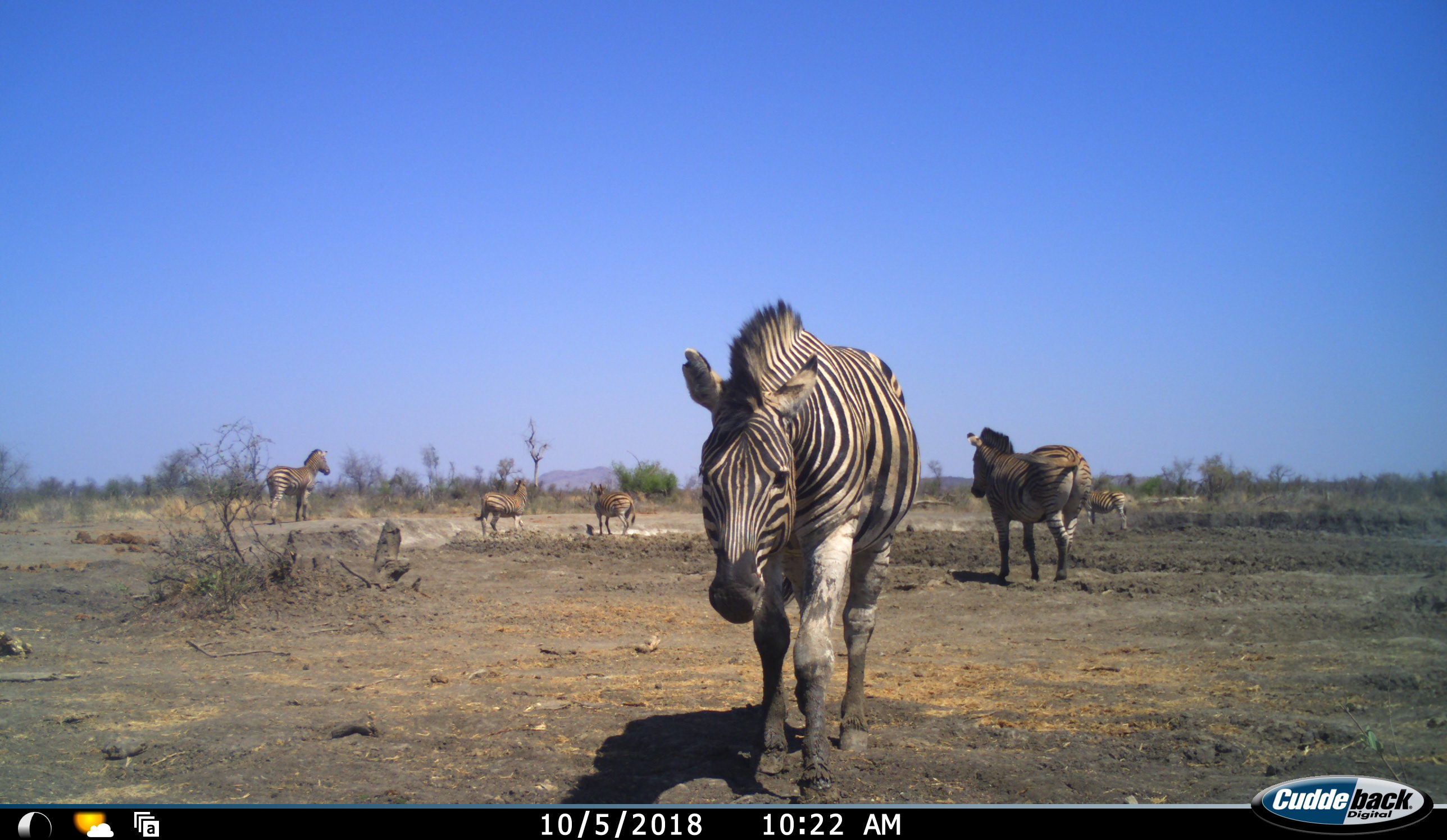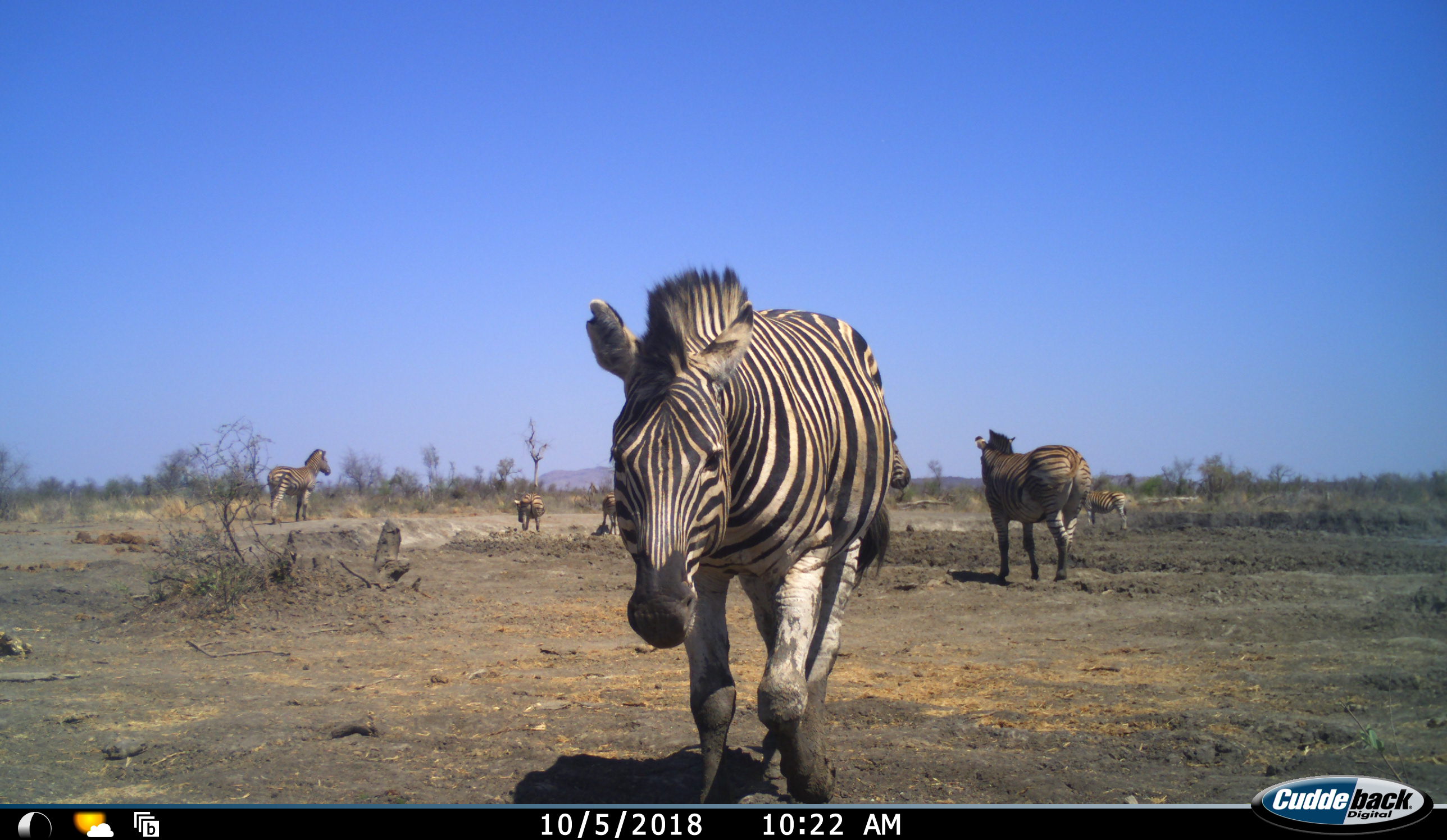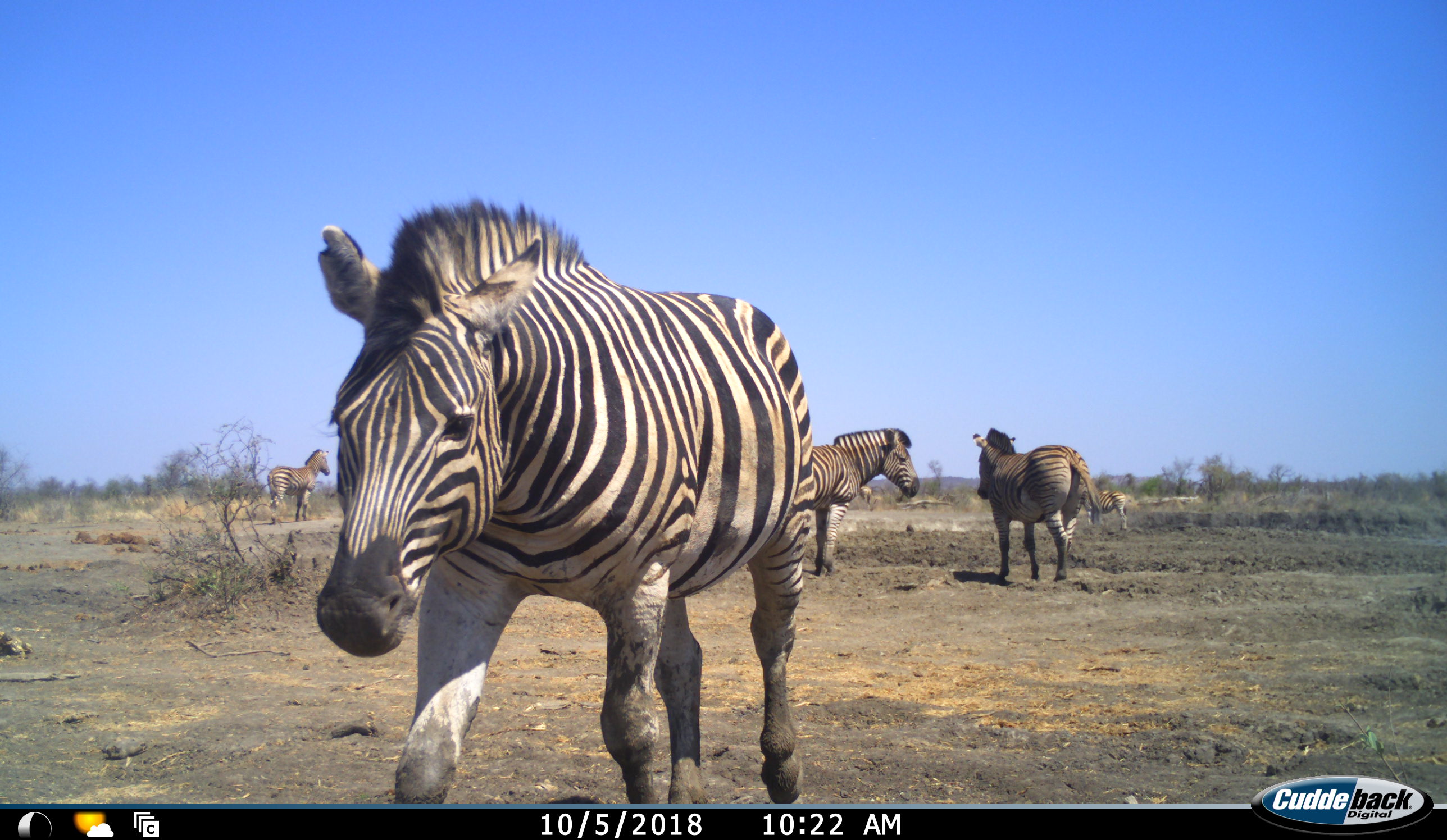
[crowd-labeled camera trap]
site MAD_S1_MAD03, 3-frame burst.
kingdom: Animalia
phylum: Chordata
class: Mammalia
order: Perissodactyla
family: Equidae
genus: Equus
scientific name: Equus quagga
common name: plains zebra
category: zebraplains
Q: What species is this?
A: Zebraplains (plains zebra) (Equus quagga).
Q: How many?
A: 7.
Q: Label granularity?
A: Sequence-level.